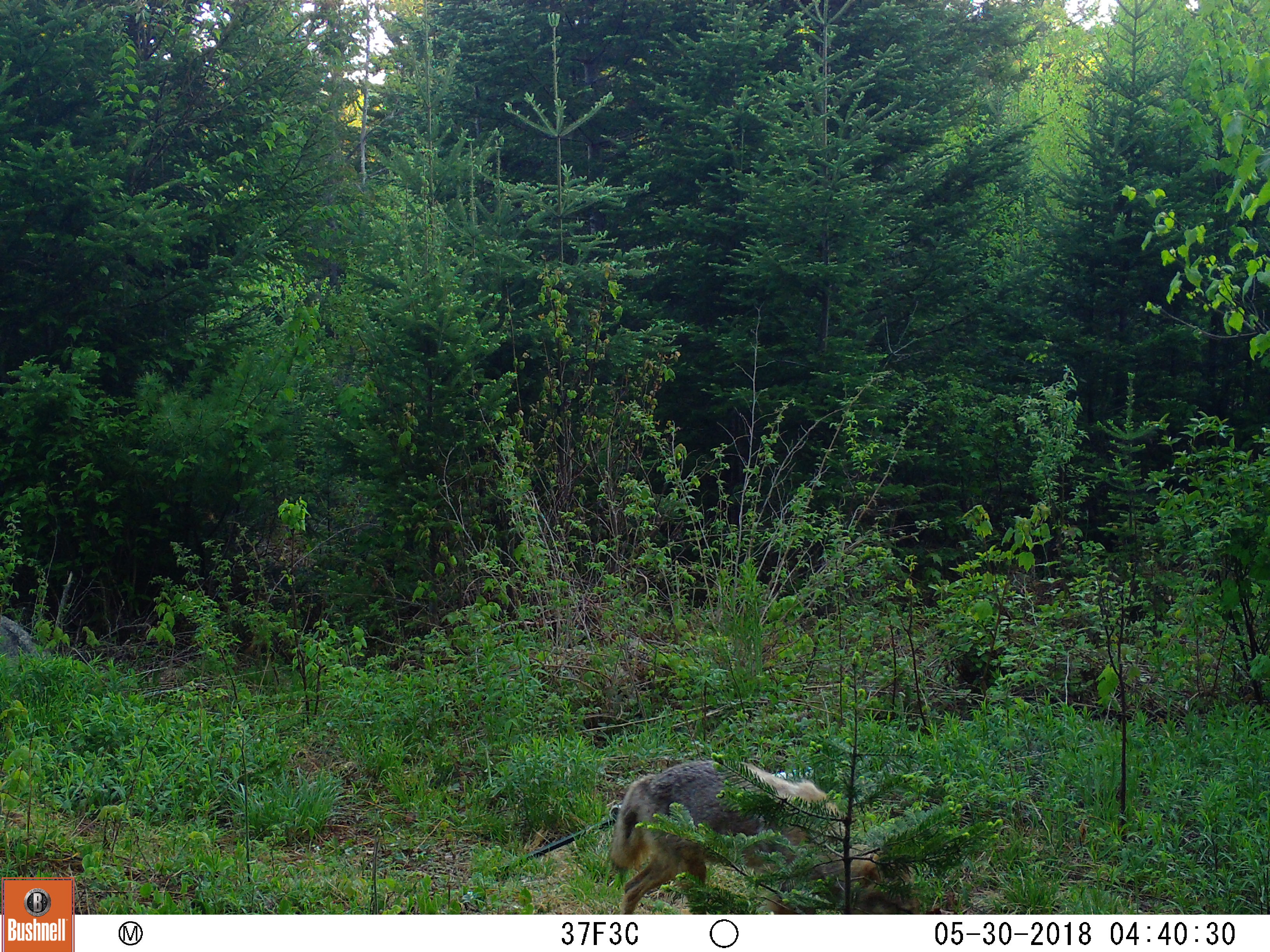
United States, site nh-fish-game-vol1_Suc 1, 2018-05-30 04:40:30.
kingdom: Animalia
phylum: Chordata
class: Mammalia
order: Carnivora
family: Canidae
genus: Canis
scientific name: Canis latrans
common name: coyote